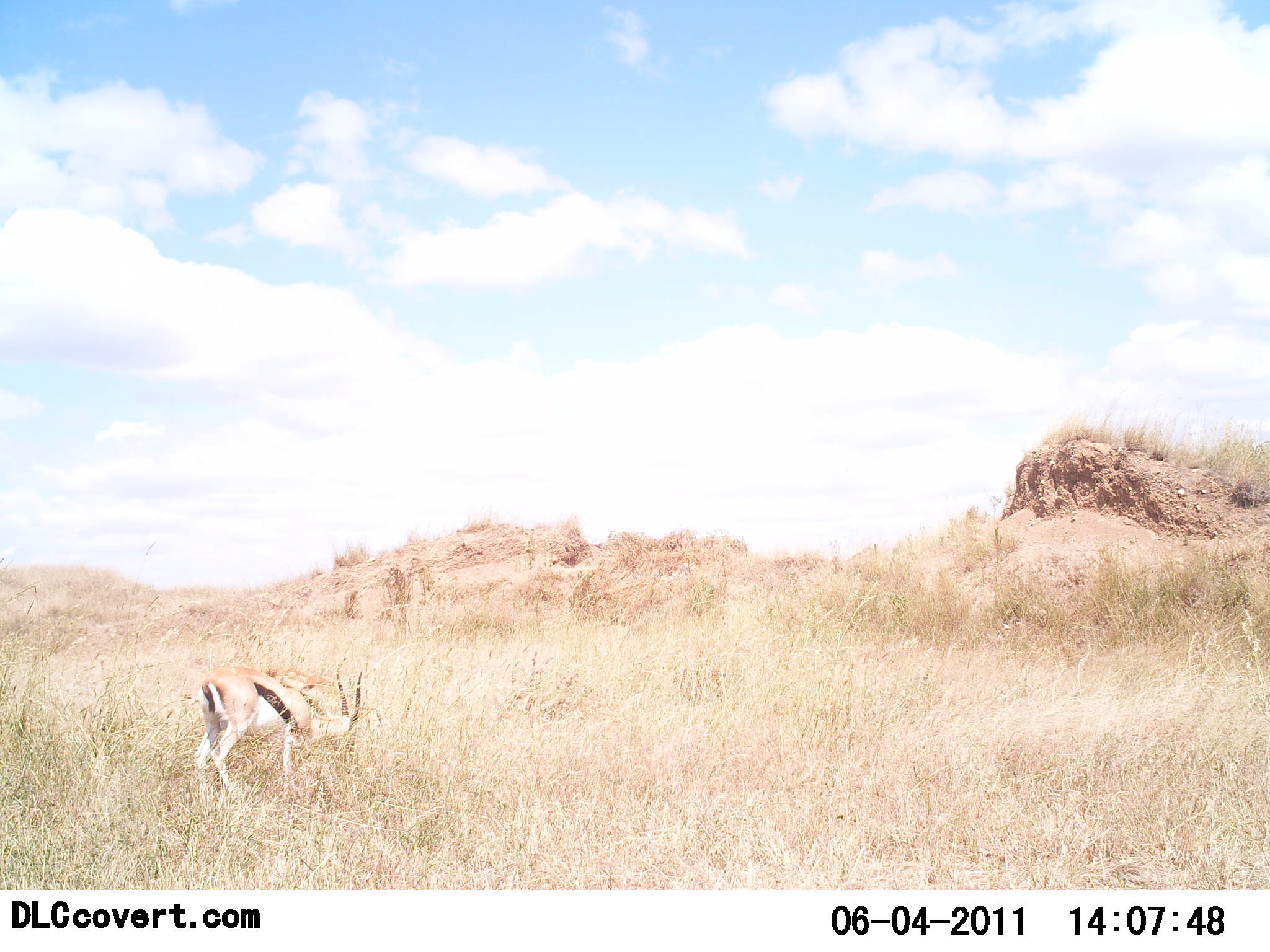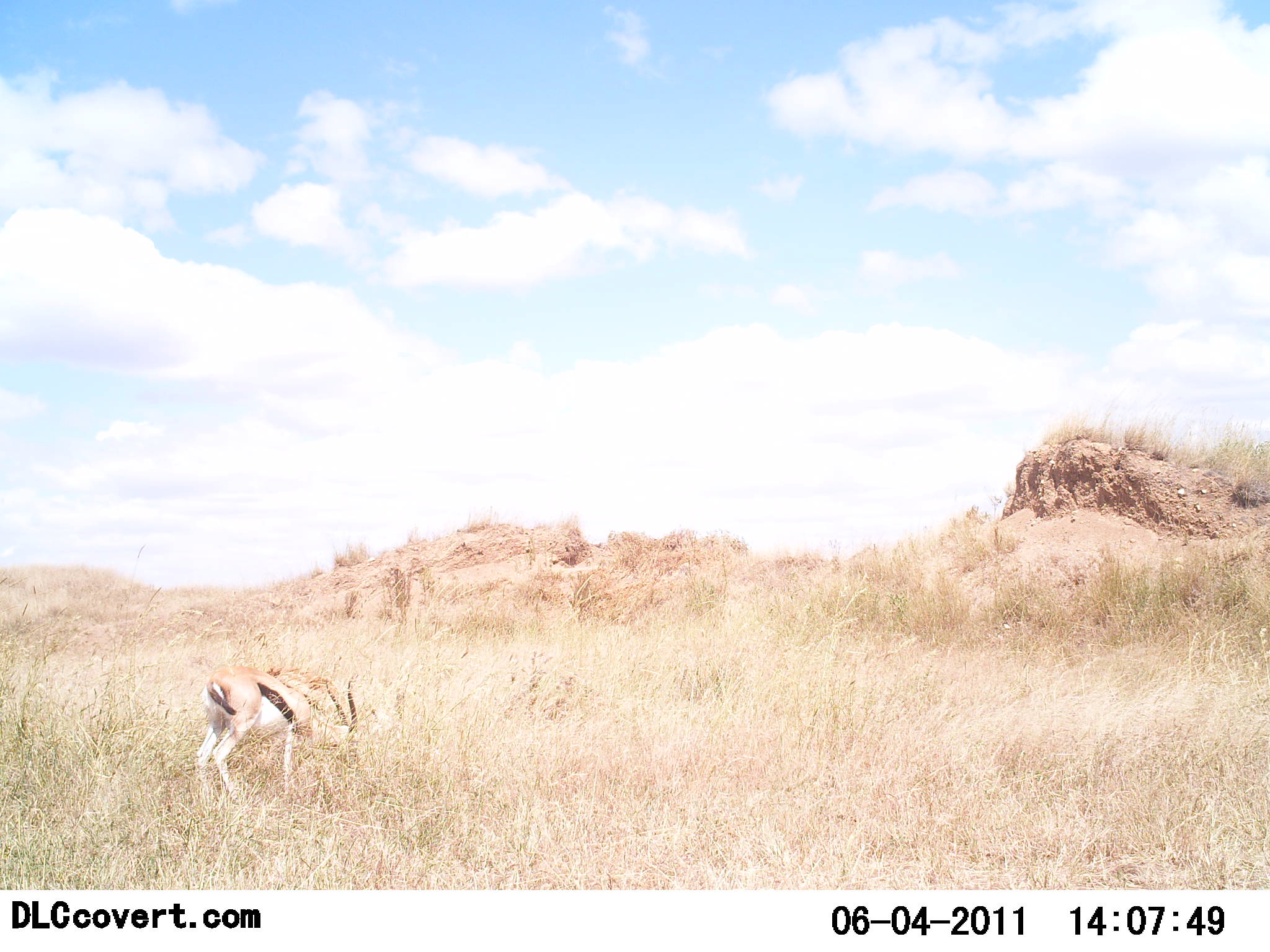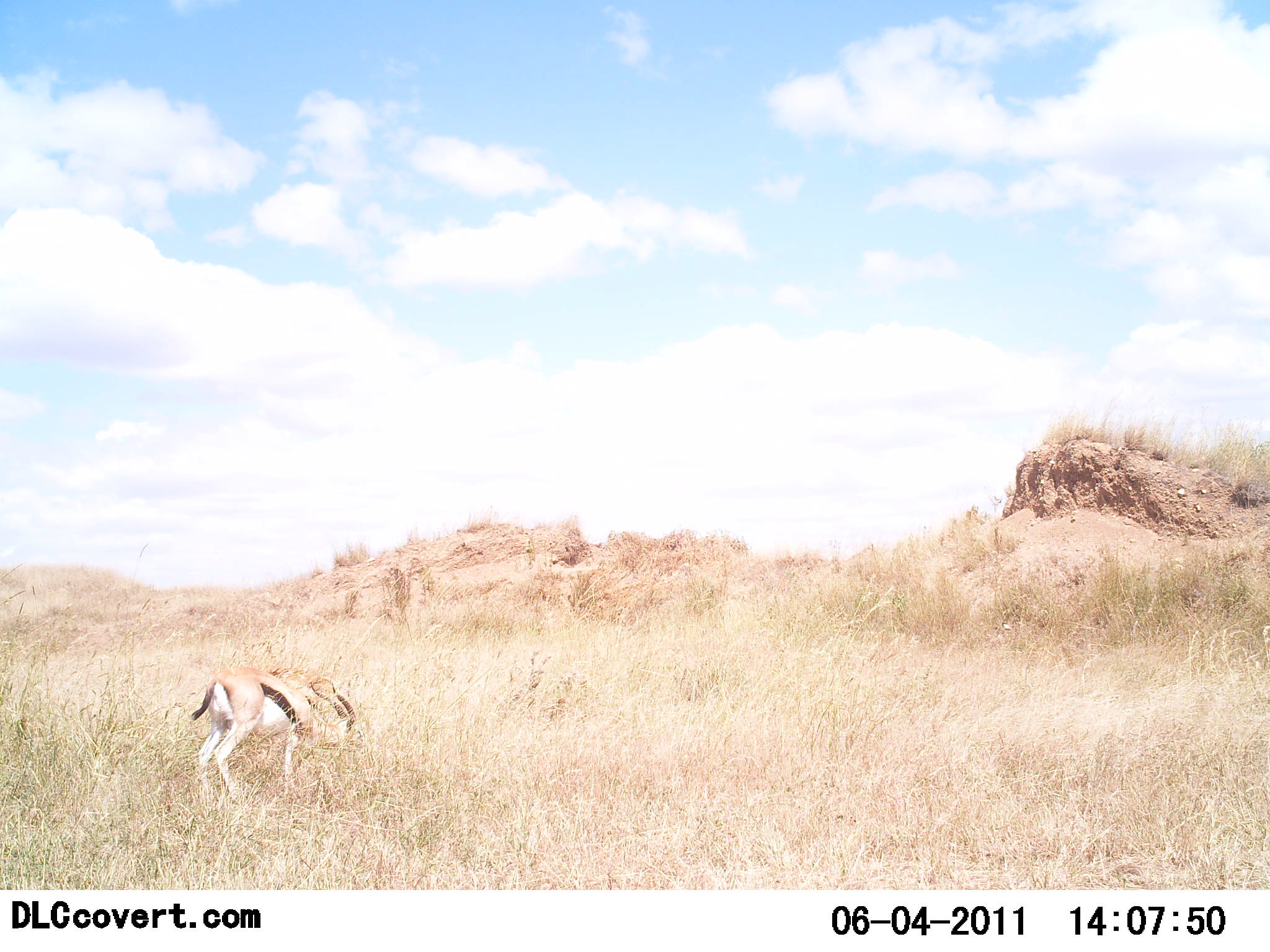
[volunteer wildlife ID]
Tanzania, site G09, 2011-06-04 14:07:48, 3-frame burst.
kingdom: Animalia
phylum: Chordata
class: Mammalia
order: Artiodactyla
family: Bovidae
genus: Eudorcas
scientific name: Eudorcas thomsonii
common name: thomson's gazelle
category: gazellethomsons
Gazellethomsons (thomson's gazelle) (Eudorcas thomsonii), count 1. Behavior (volunteer vote fractions): standing 18%, resting 0%, moving 9%, interacting 0%. Young present (vote fraction): 0%. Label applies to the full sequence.